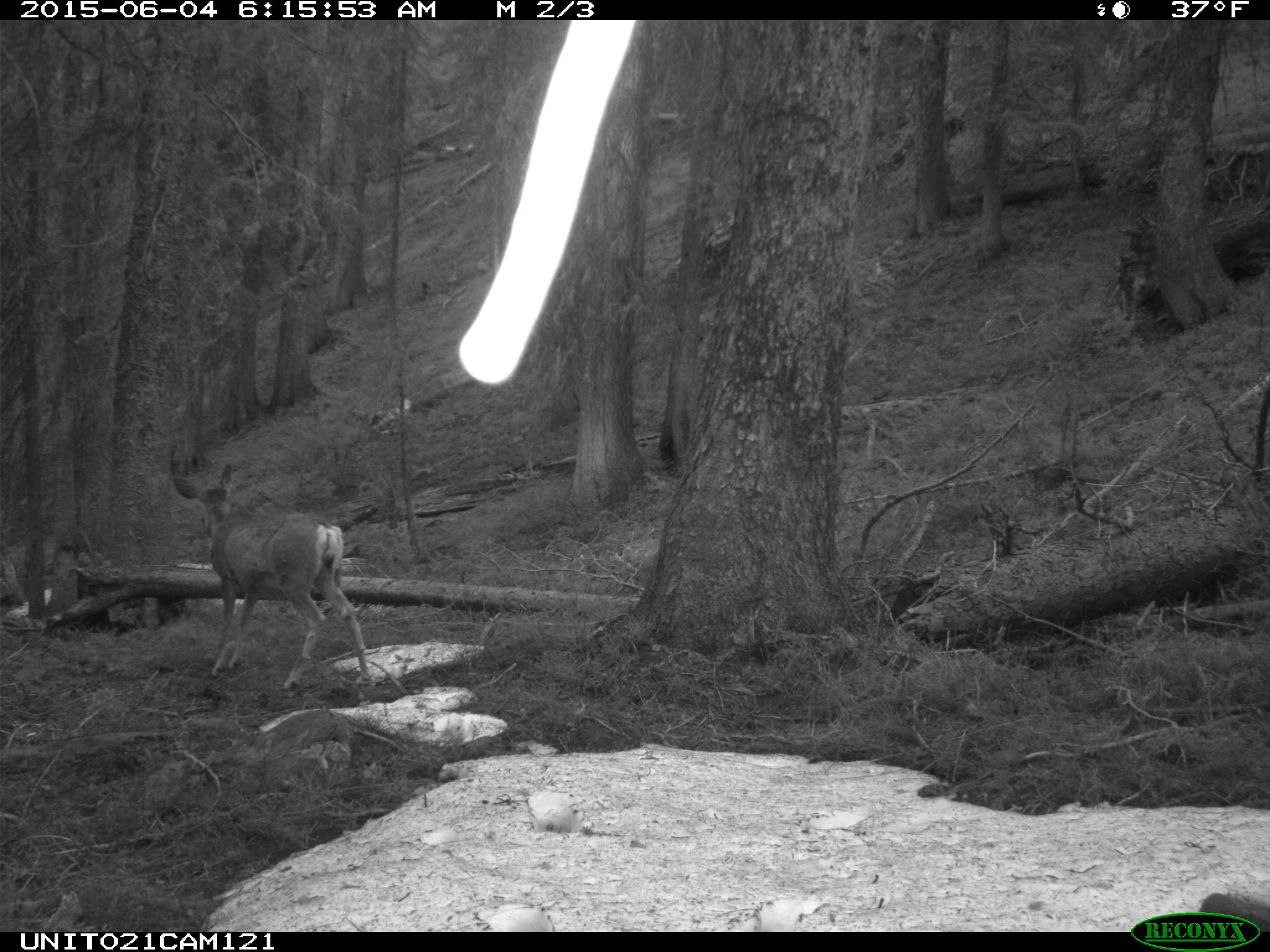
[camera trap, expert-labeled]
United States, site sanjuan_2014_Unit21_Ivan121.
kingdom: Animalia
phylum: Chordata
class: Mammalia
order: Artiodactyla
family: Cervidae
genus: Odocoileus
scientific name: Odocoileus hemionus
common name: mule deer